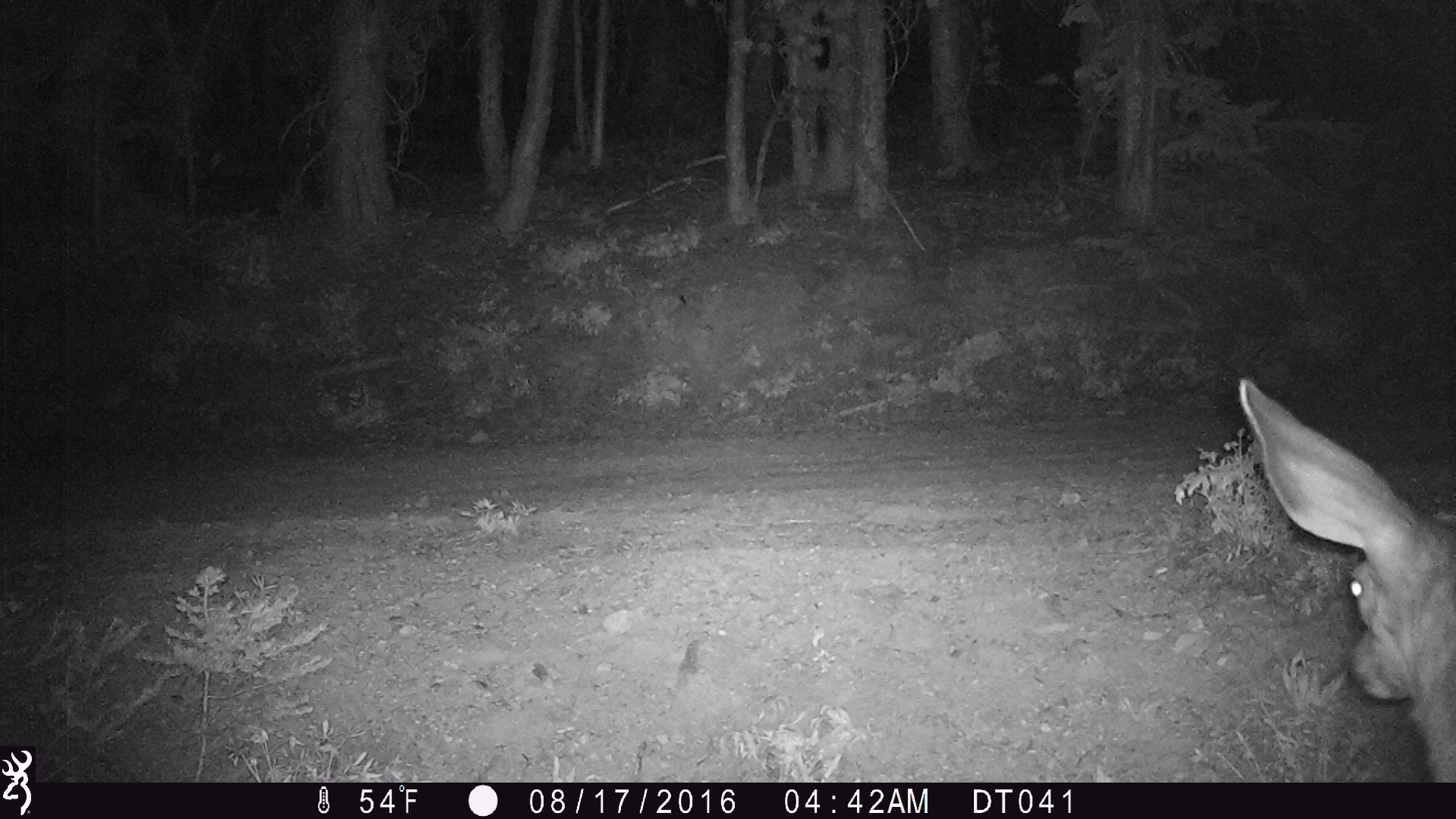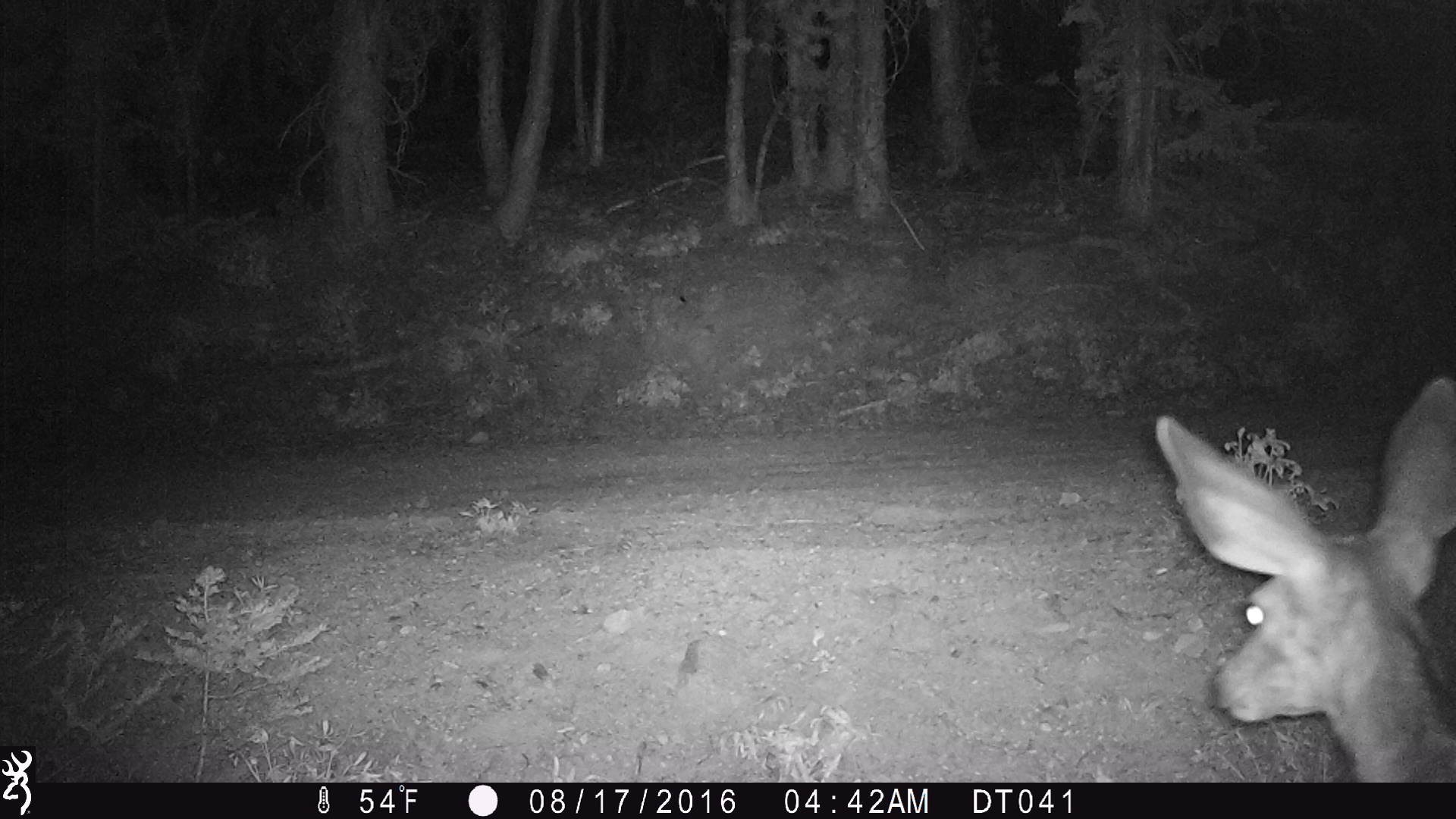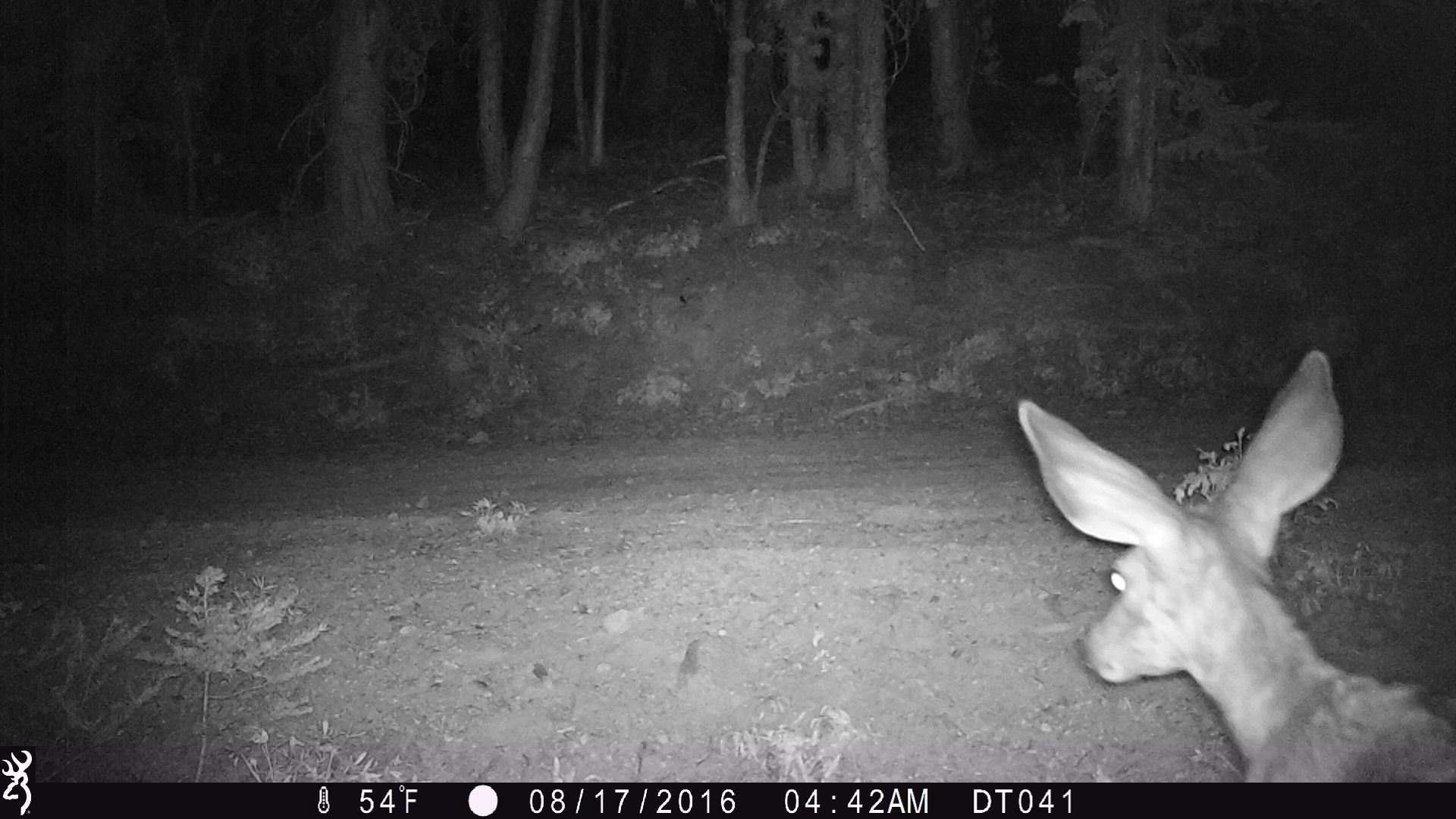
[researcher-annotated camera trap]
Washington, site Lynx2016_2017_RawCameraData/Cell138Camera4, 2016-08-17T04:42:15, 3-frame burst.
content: unidentified animal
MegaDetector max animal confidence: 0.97